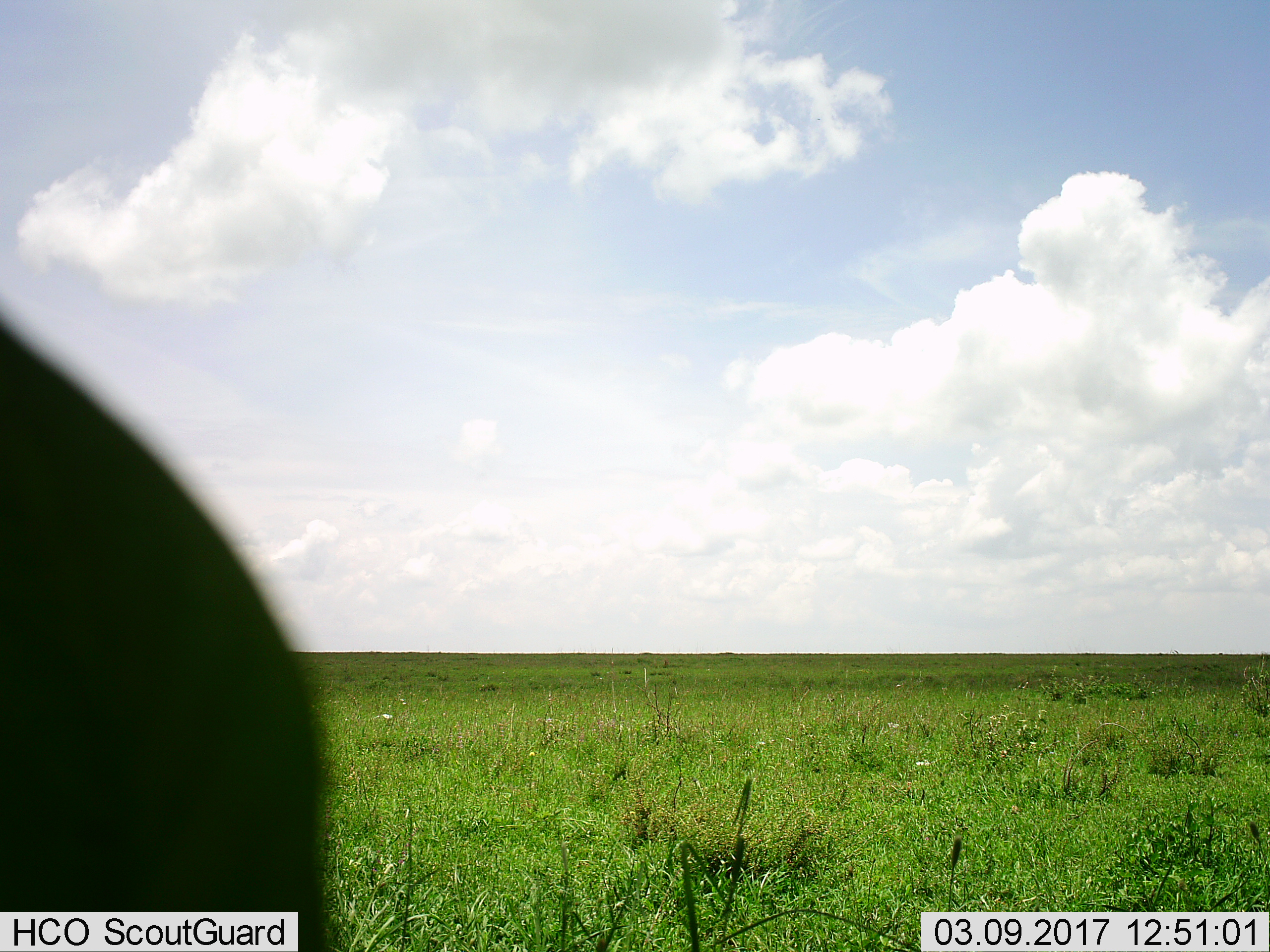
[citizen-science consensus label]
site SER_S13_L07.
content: unidentified animal